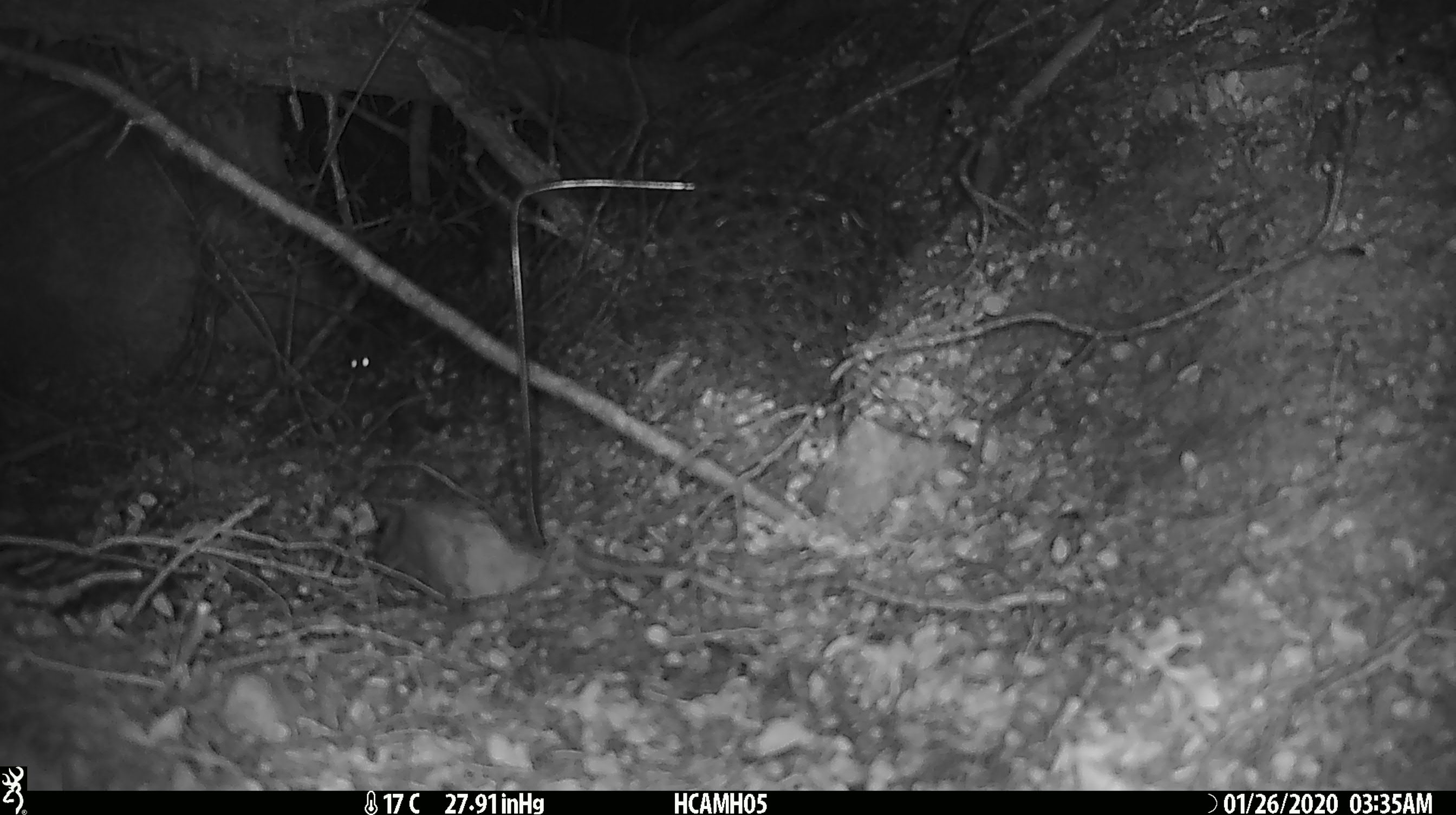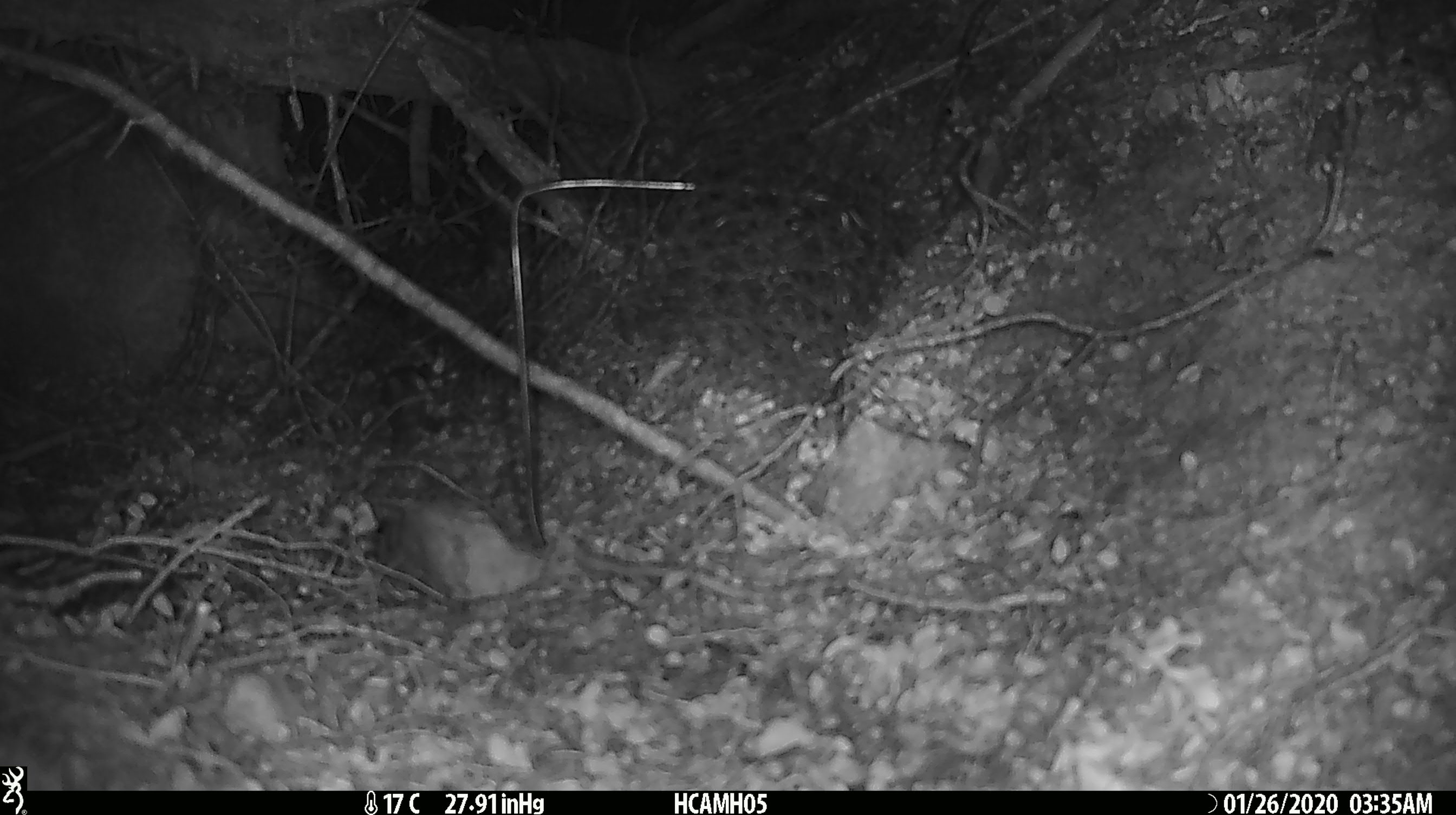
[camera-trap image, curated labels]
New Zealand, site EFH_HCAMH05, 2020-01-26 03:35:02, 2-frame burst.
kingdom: Animalia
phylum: Chordata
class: Mammalia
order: Rodentia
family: Muridae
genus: Mus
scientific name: Mus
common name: mouse